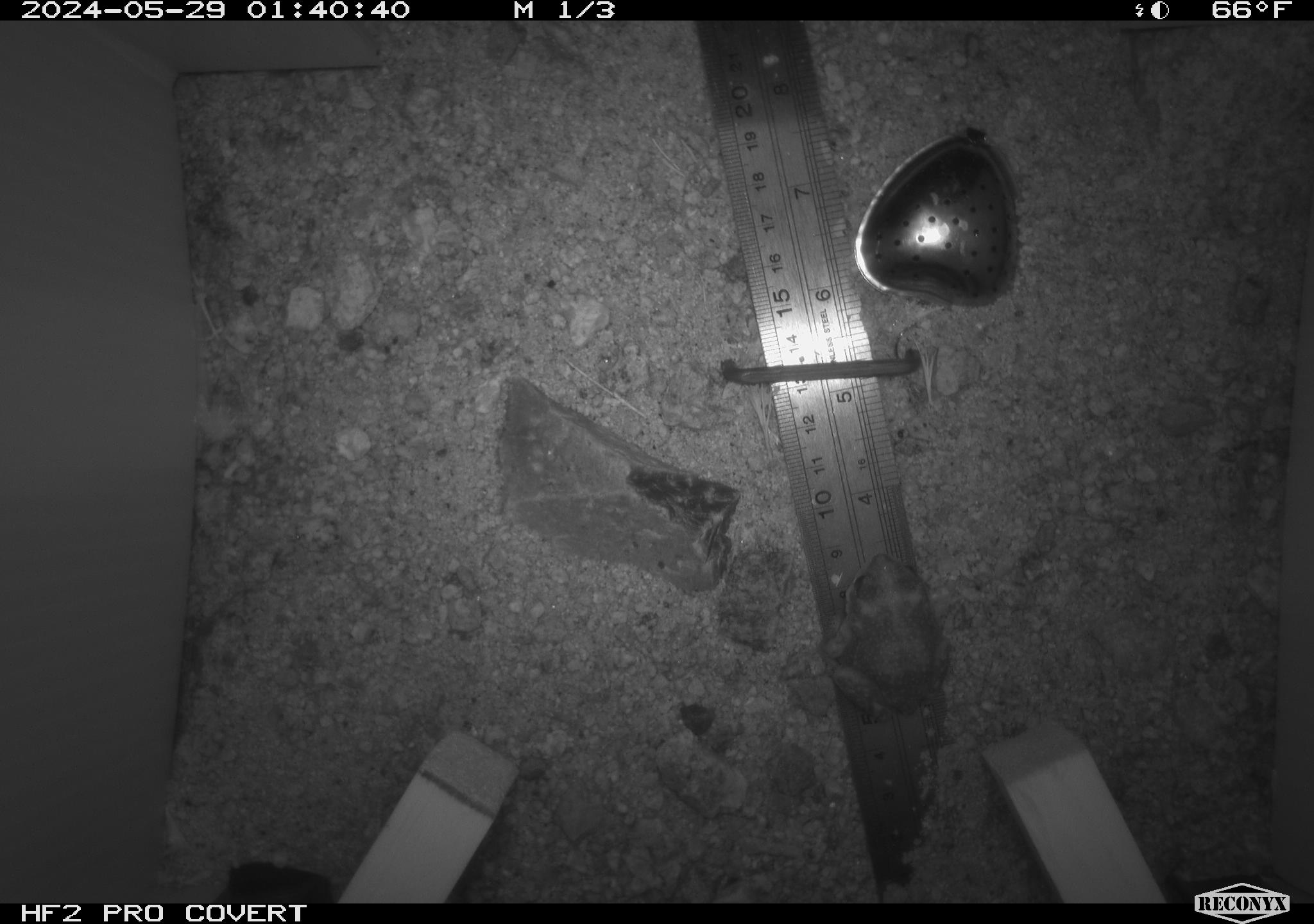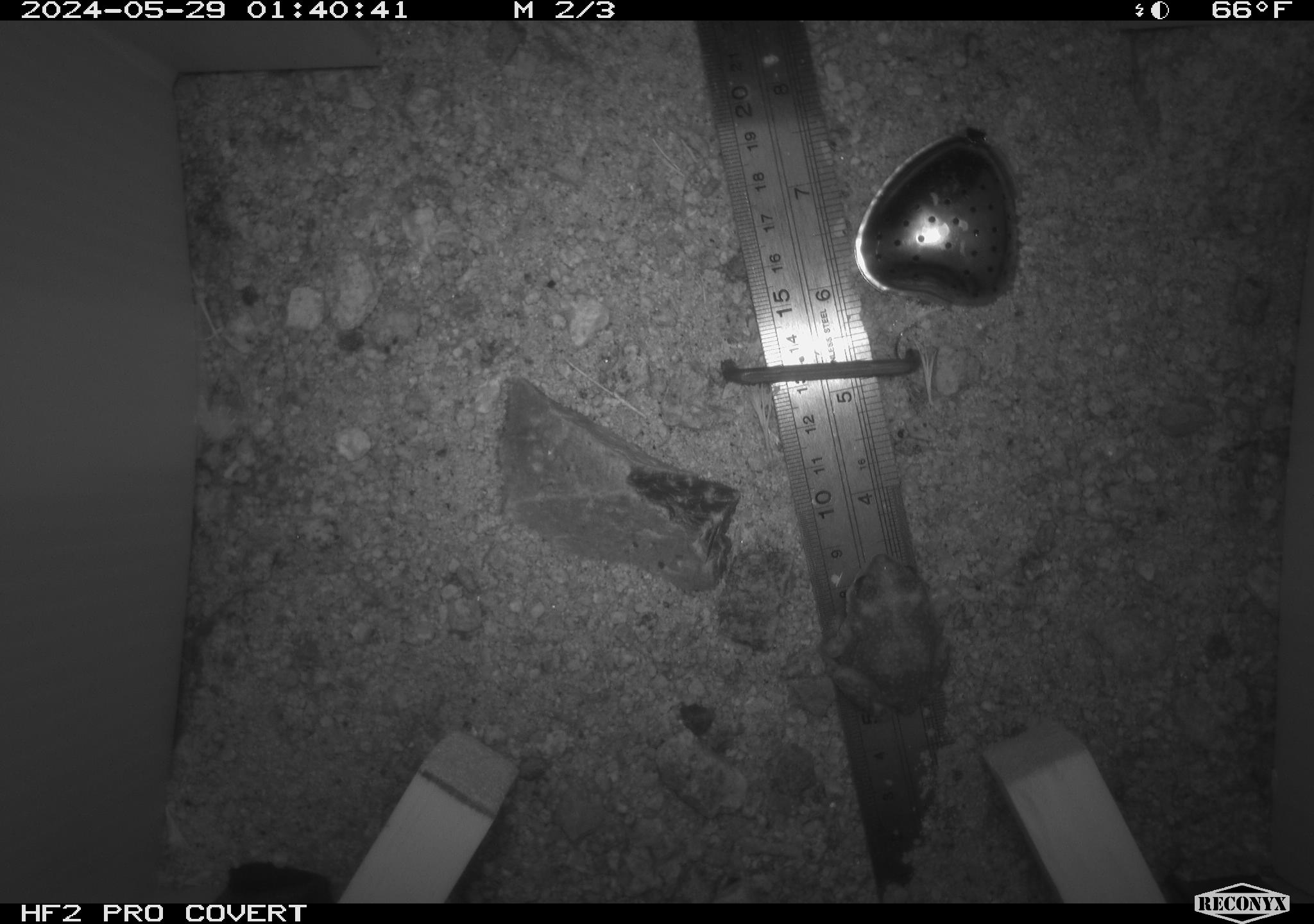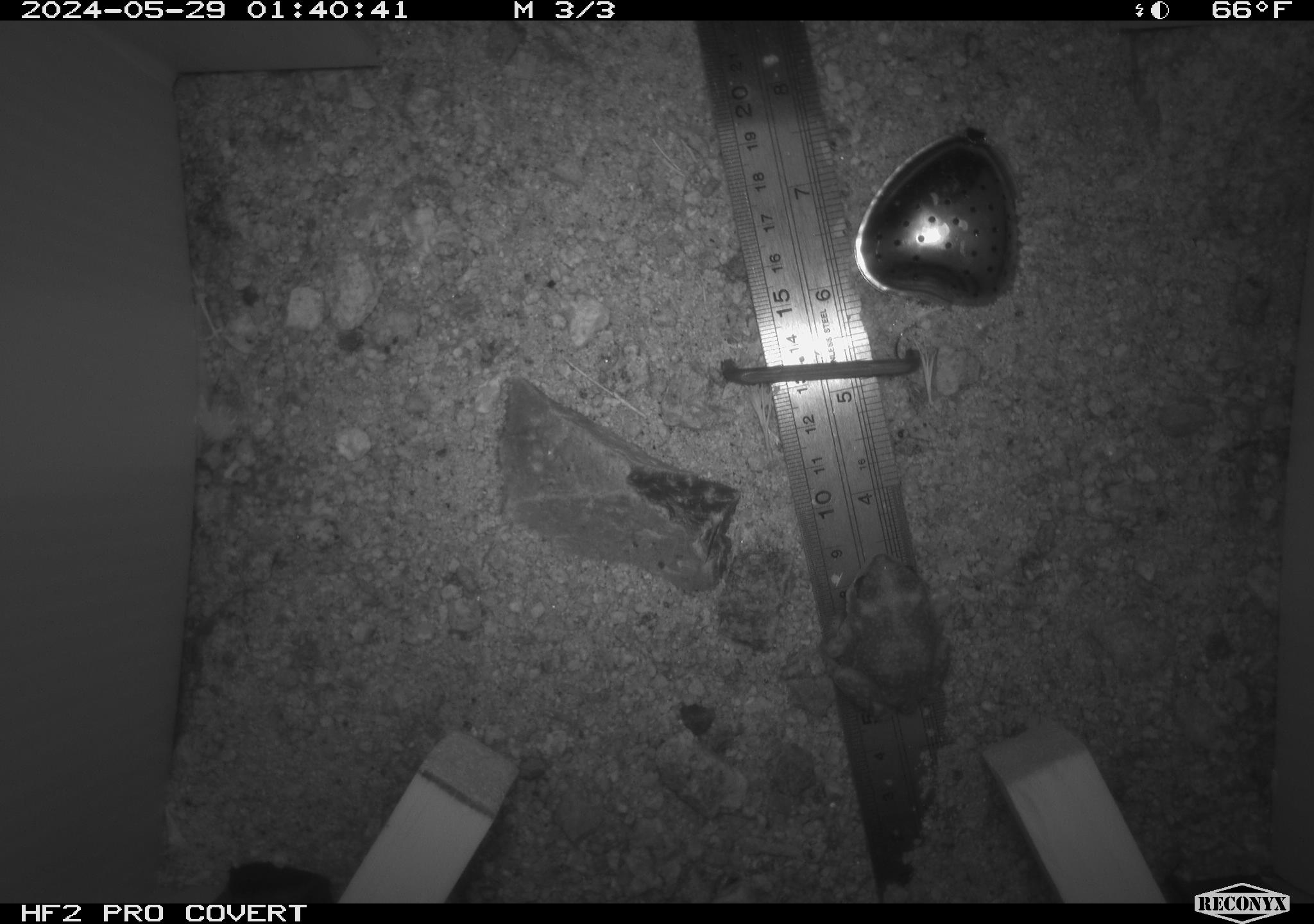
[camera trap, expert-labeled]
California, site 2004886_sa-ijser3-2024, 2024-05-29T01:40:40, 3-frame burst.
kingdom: Animalia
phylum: Chordata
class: Amphibia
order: Anura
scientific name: Anura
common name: frogs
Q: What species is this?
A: Frogs (Anura).